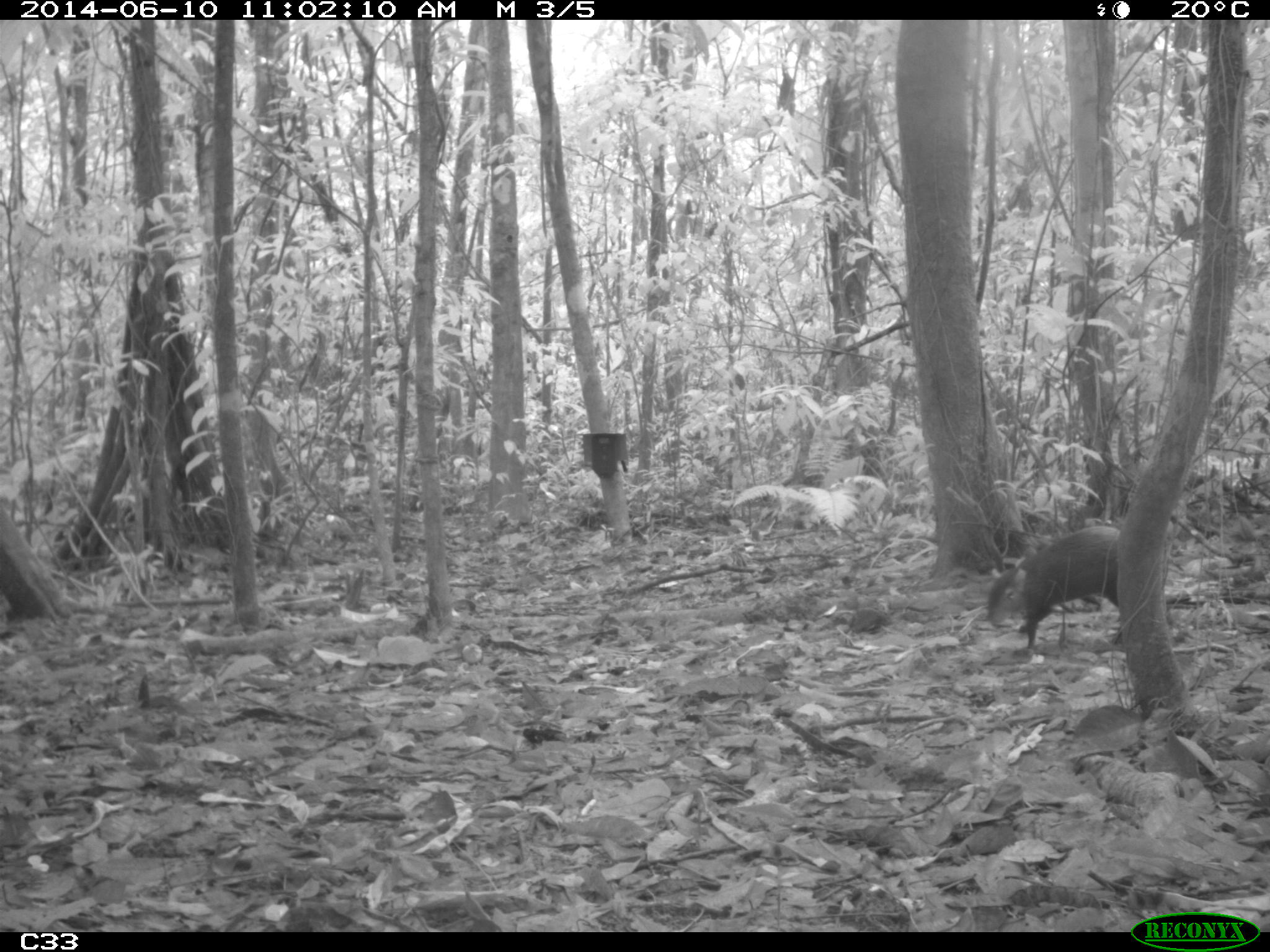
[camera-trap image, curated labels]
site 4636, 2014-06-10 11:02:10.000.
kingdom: Animalia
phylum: Chordata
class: Mammalia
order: Rodentia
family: Dasyproctidae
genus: Dasyprocta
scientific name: Dasyprocta leporina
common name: red-rumped agouti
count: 1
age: adult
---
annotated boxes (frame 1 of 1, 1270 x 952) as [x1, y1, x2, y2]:
dasyprocta leporina: [985, 525, 1117, 654]